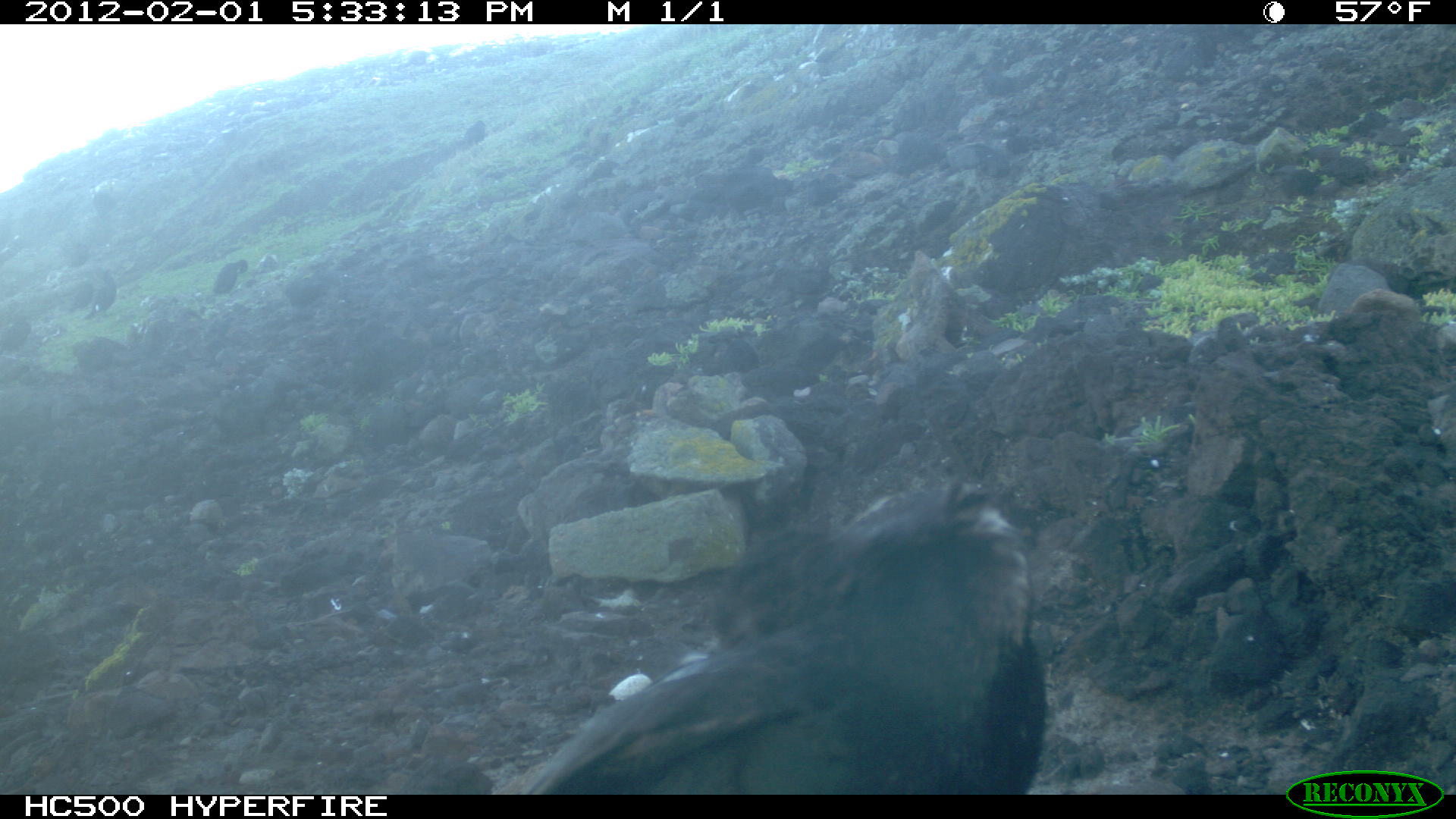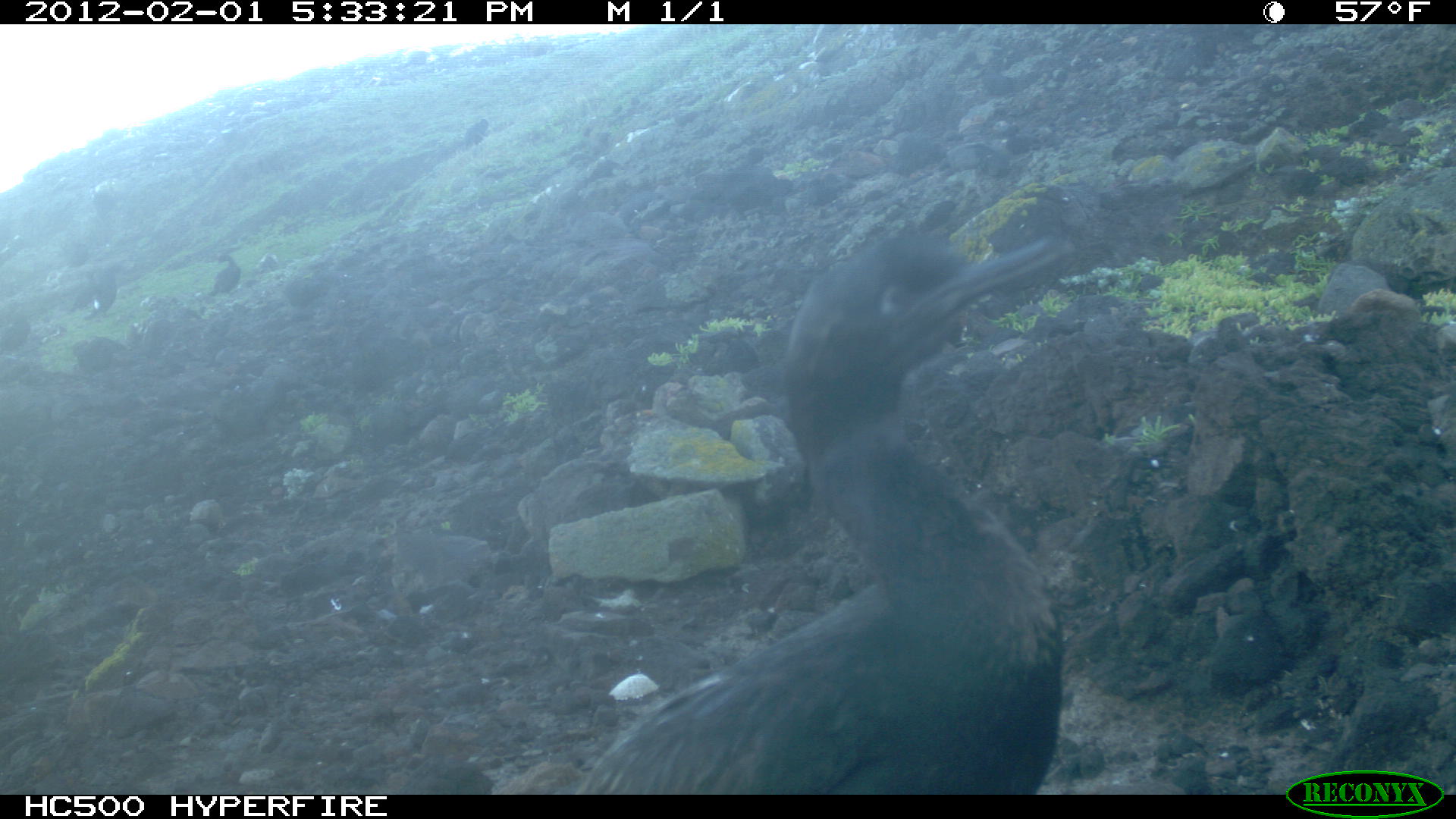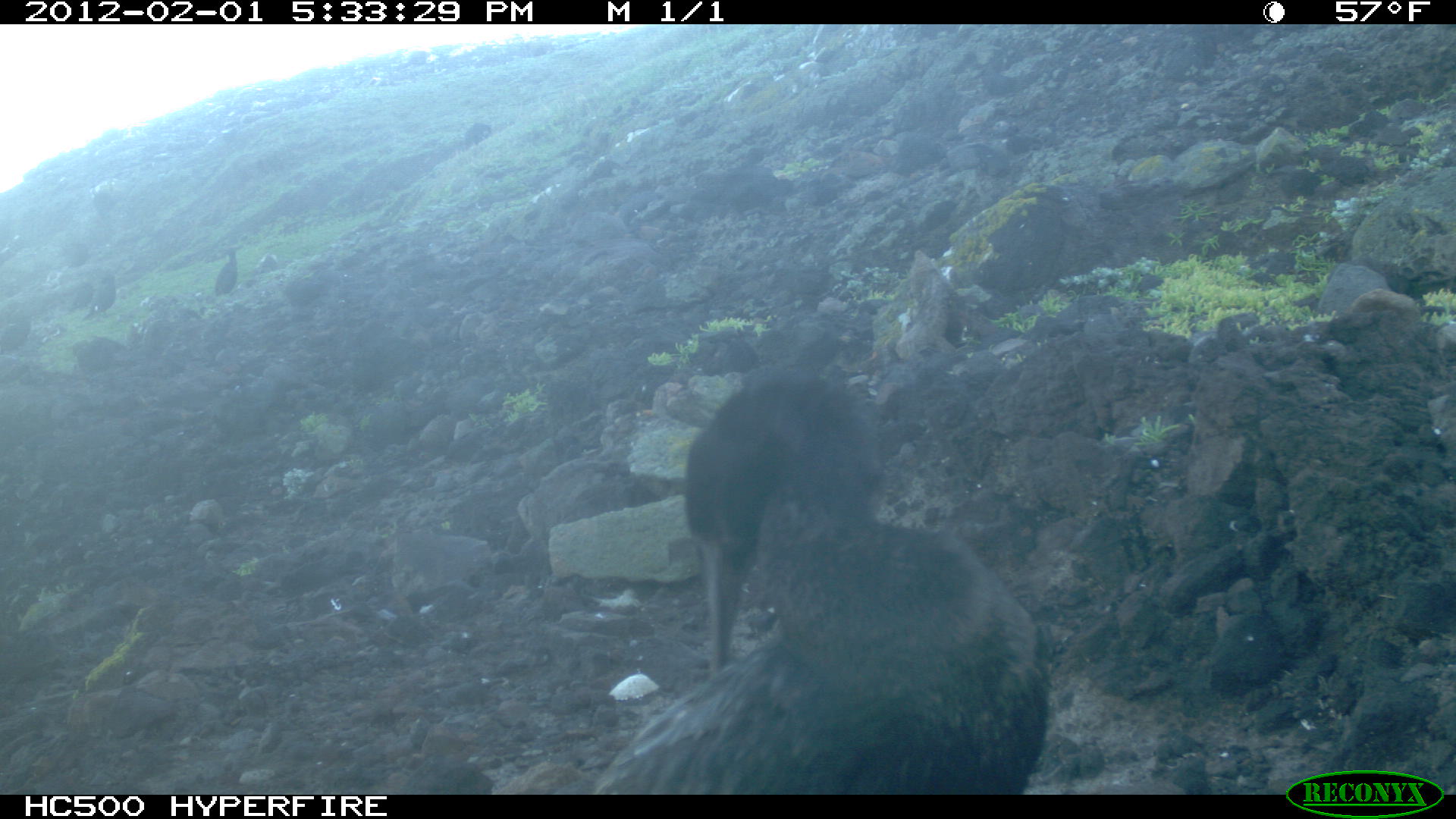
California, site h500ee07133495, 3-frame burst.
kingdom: Animalia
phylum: Chordata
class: Aves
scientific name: Aves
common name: bird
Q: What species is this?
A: Bird (Aves).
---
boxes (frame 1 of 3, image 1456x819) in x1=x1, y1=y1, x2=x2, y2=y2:
bird: x1=499, y1=475, x2=1043, y2=793; x1=83, y1=268, x2=117, y2=319; x1=214, y1=259, x2=247, y2=295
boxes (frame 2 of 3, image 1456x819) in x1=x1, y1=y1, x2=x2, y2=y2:
bird: x1=566, y1=224, x2=1072, y2=801; x1=80, y1=264, x2=124, y2=319; x1=207, y1=252, x2=240, y2=296; x1=462, y1=118, x2=488, y2=148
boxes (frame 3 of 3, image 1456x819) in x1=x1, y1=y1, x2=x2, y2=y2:
bird: x1=591, y1=368, x2=1047, y2=794; x1=81, y1=275, x2=118, y2=322; x1=0, y1=312, x2=33, y2=354; x1=213, y1=246, x2=240, y2=296; x1=464, y1=122, x2=491, y2=147